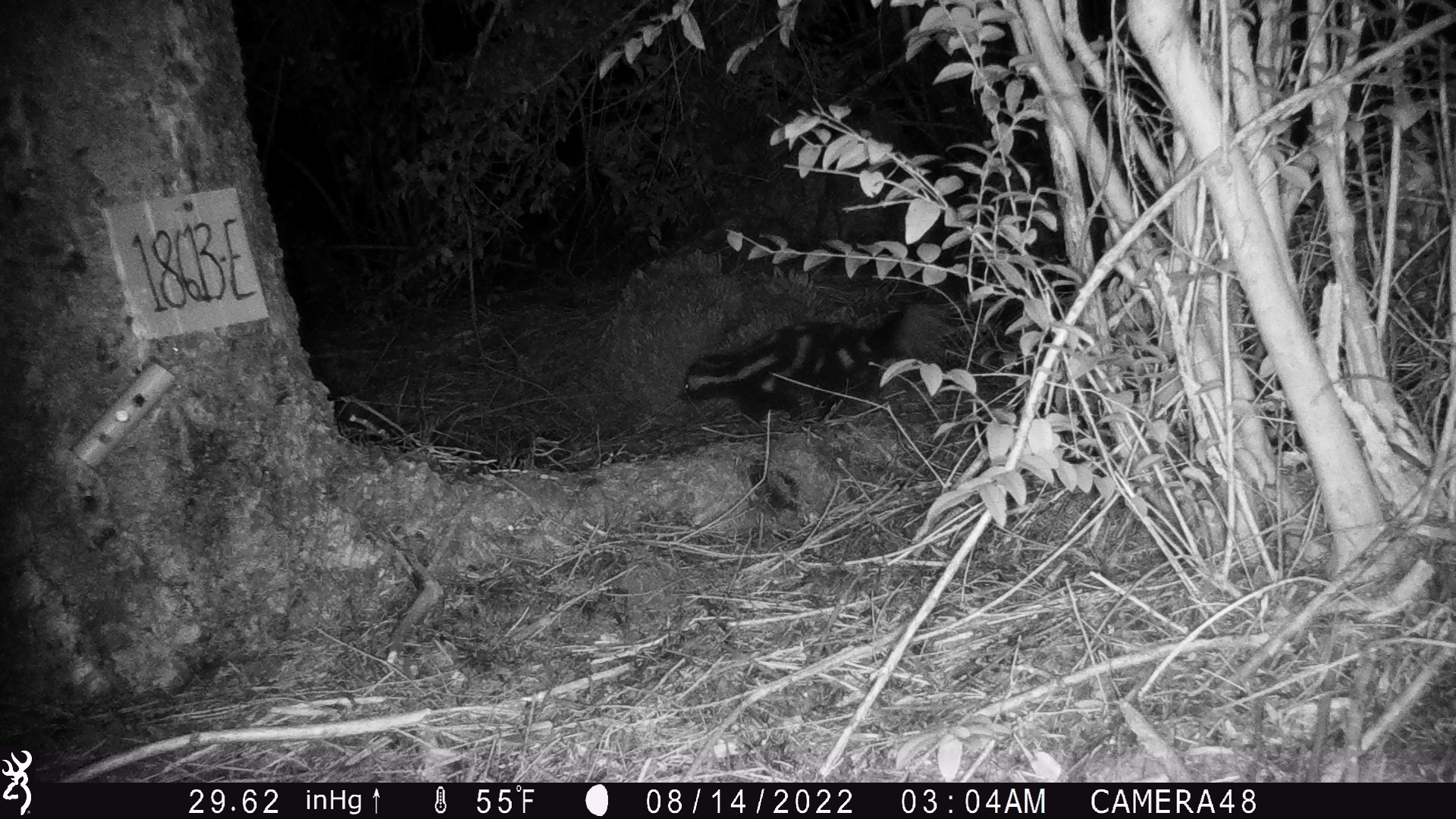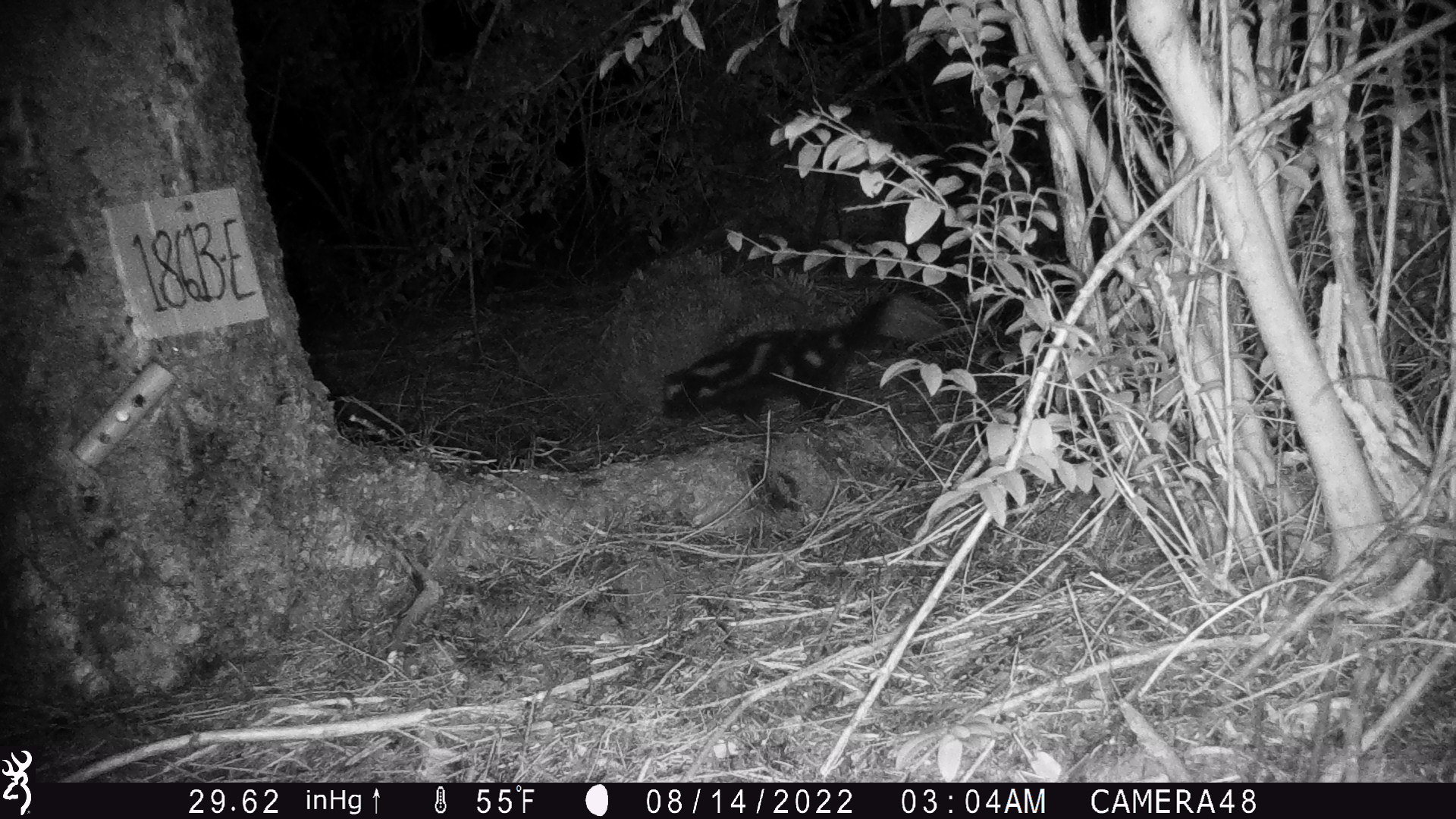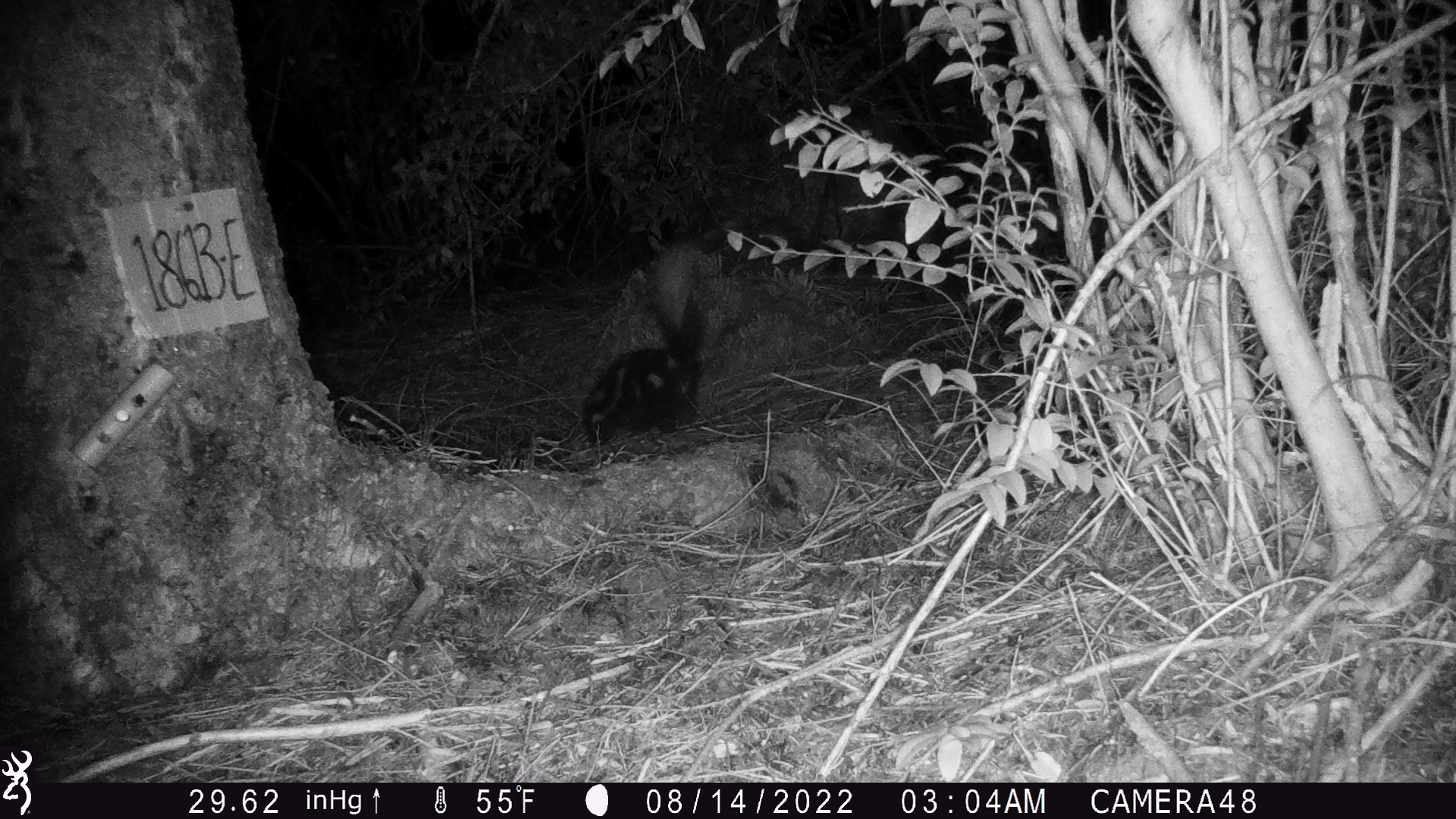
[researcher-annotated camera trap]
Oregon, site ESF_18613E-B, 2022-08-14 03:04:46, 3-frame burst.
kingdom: Animalia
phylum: Chordata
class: Mammalia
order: Carnivora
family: Mephitidae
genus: Spilogale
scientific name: Spilogale gracilis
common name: western spotted skunk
Western spotted skunk (Spilogale gracilis).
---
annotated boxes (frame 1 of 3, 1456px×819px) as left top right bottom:
western spotted skunk: 670 302 939 432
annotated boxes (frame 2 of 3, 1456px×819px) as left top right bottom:
western spotted skunk: 652 294 933 434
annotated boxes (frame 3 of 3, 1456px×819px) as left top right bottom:
western spotted skunk: 585 273 707 443